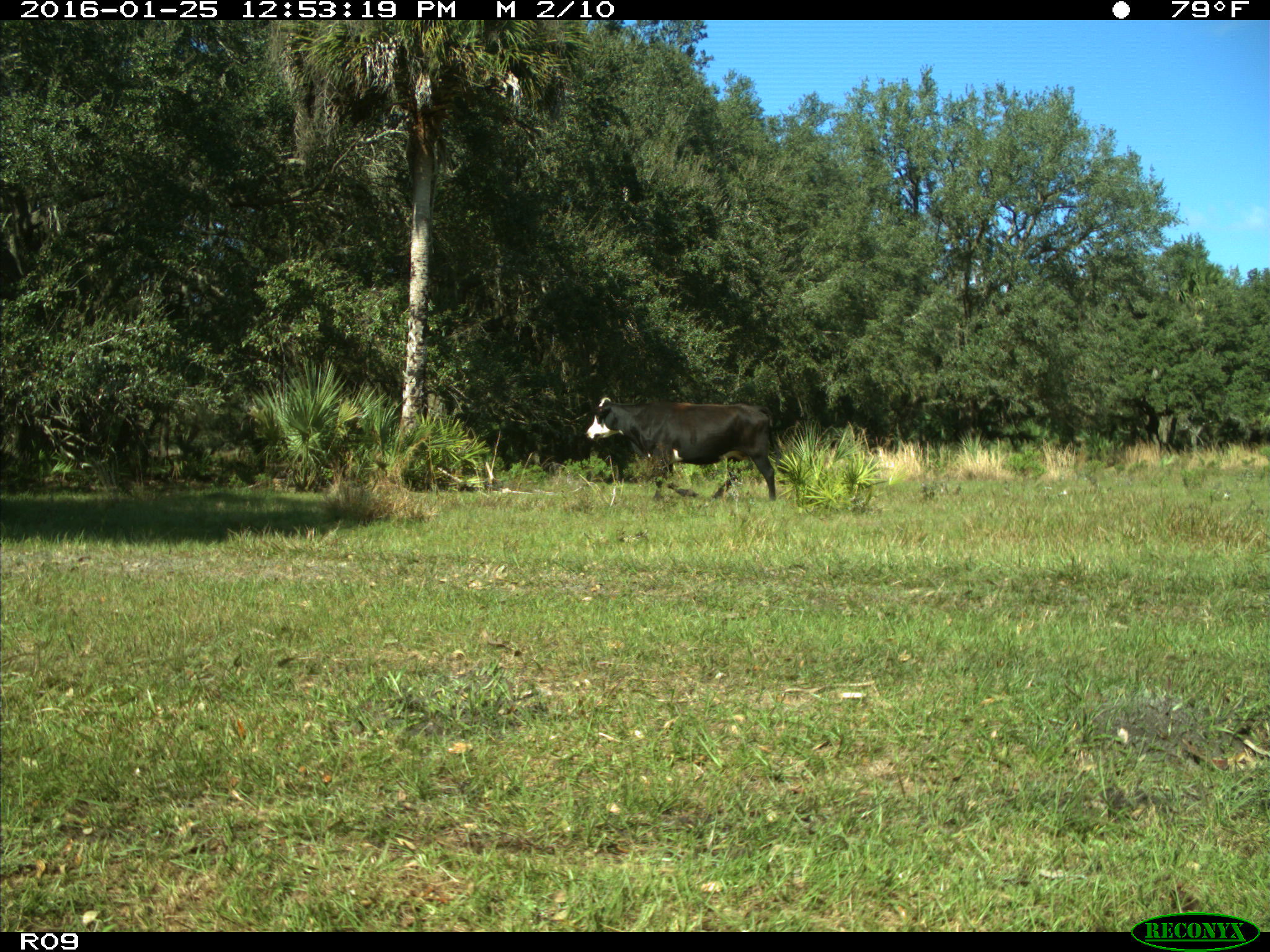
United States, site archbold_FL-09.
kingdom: Animalia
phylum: Chordata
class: Mammalia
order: Artiodactyla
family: Bovidae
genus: Bos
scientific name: Bos taurus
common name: domestic cow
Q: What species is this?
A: Bos taurus (domestic cow).